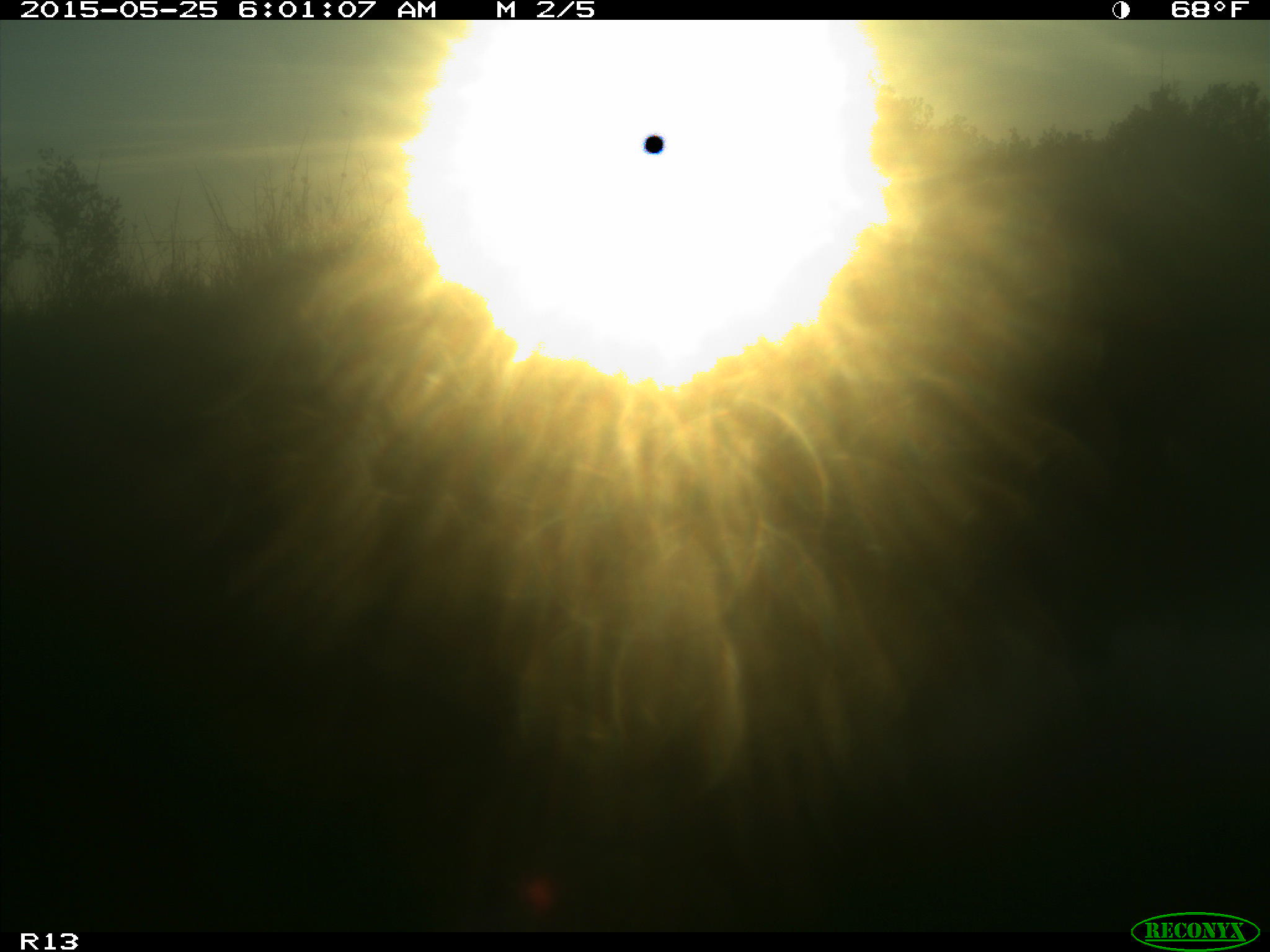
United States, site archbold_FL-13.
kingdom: Animalia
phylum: Chordata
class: Mammalia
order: Artiodactyla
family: Bovidae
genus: Bos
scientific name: Bos taurus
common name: domestic cow